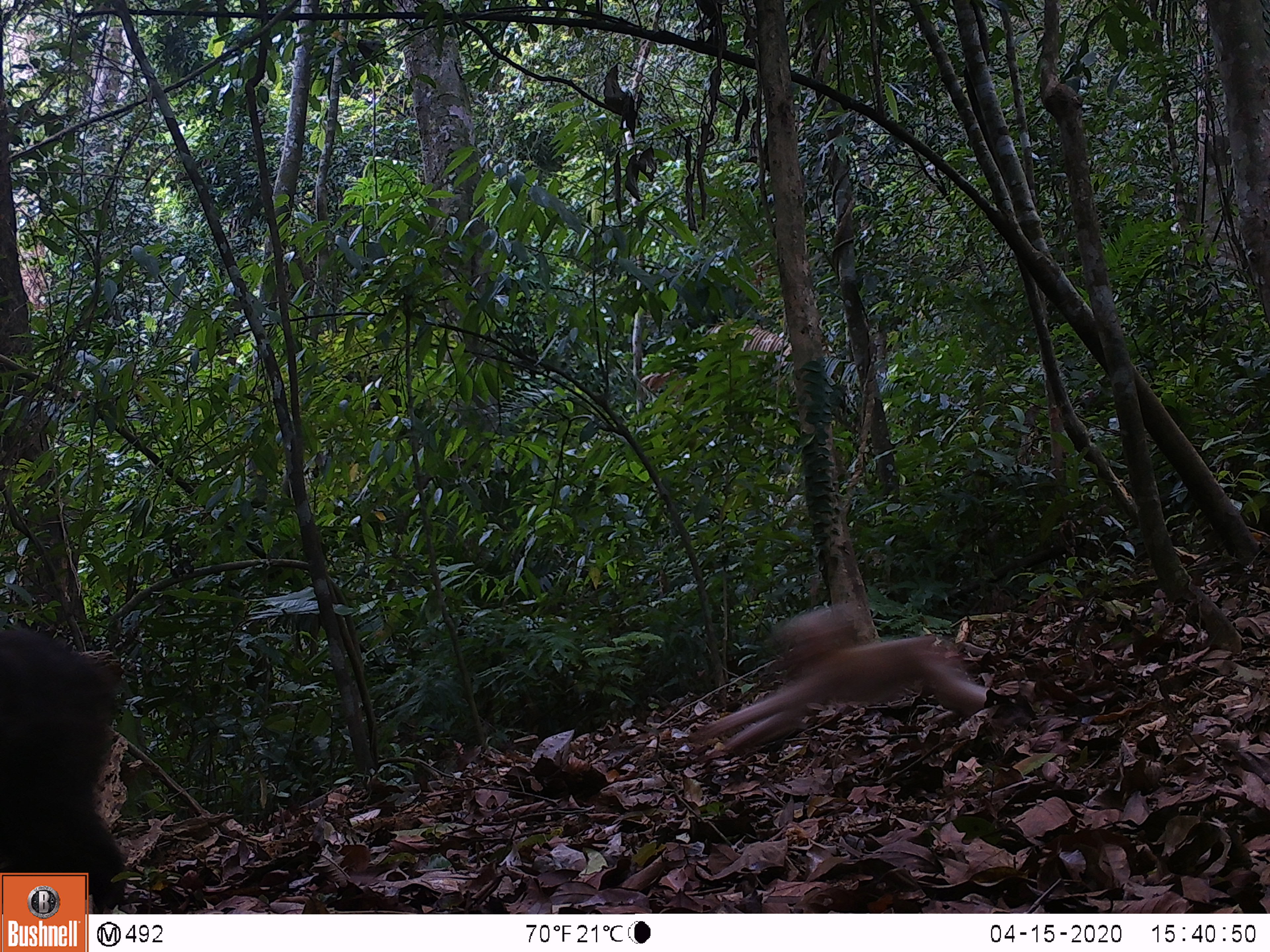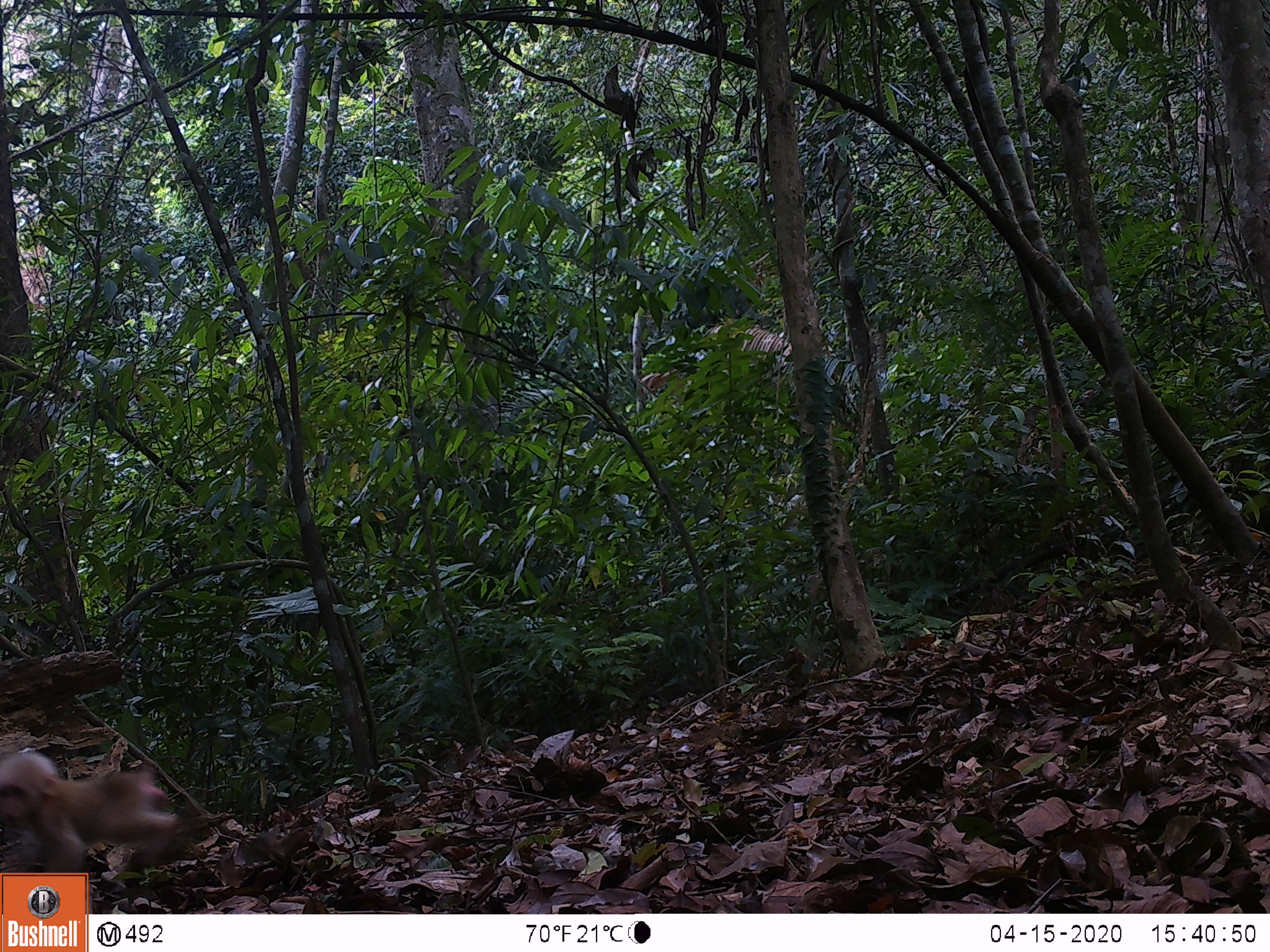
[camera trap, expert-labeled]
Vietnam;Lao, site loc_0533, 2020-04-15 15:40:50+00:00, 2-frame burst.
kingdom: Animalia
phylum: Chordata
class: Mammalia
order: Primates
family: Cercopithecidae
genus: Macaca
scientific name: Macaca arctoides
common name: stump-tailed macaque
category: stump tailed macaque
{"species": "stump tailed macaque (stump-tailed macaque) (Macaca arctoides)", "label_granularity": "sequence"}